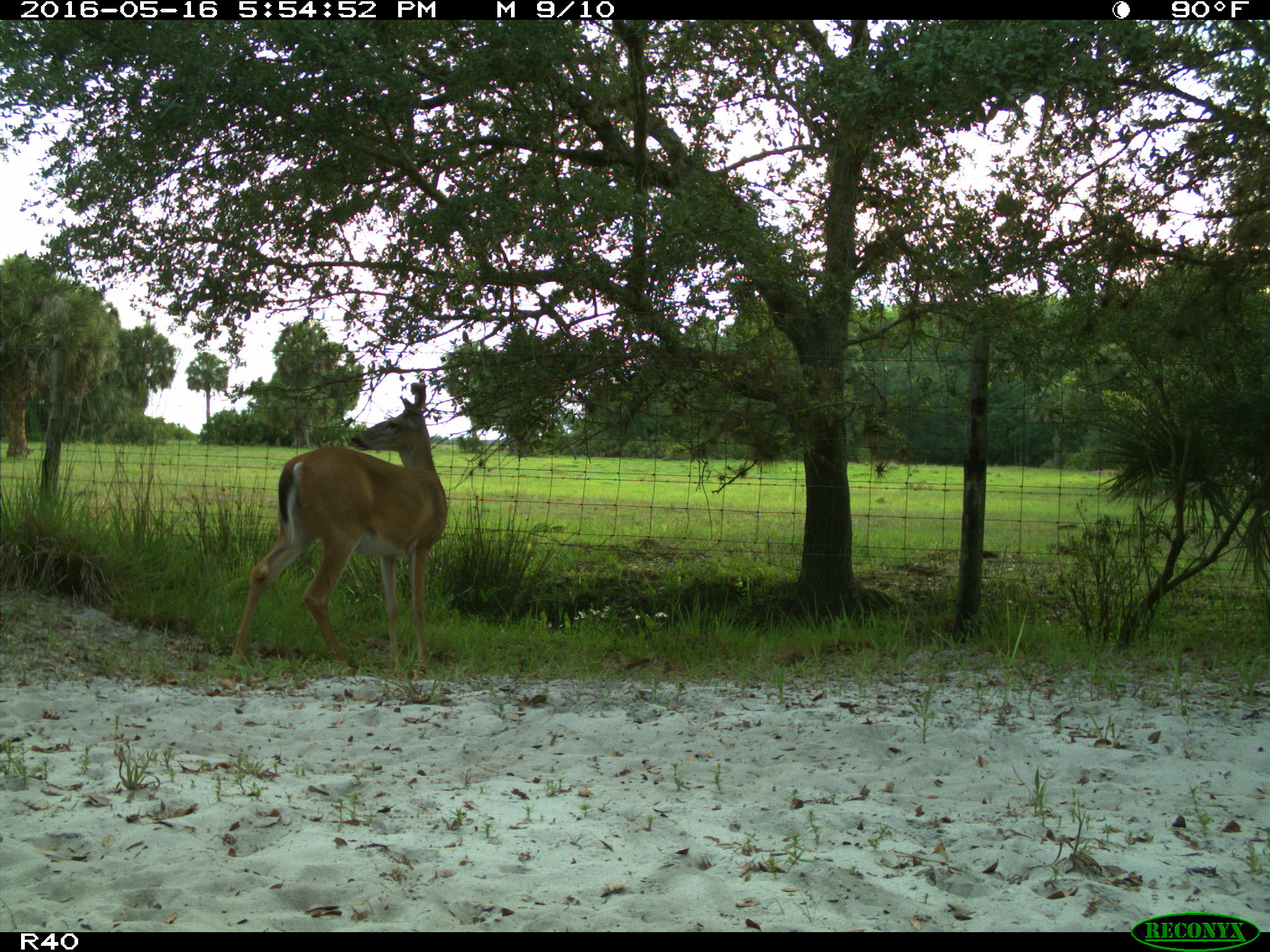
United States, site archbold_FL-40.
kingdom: Animalia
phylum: Chordata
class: Mammalia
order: Artiodactyla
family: Cervidae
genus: Odocoileus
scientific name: Odocoileus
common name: deer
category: unidentified deer